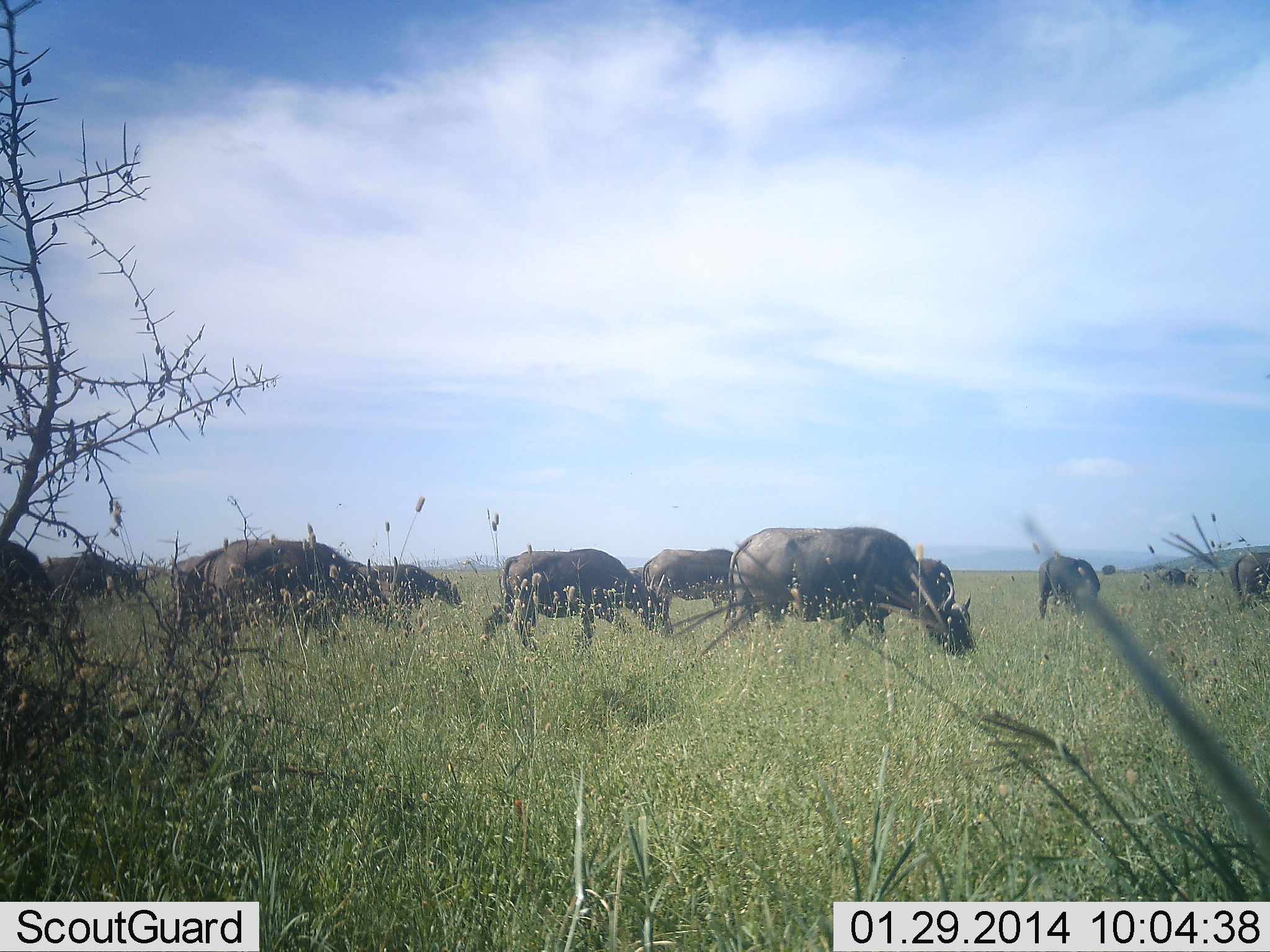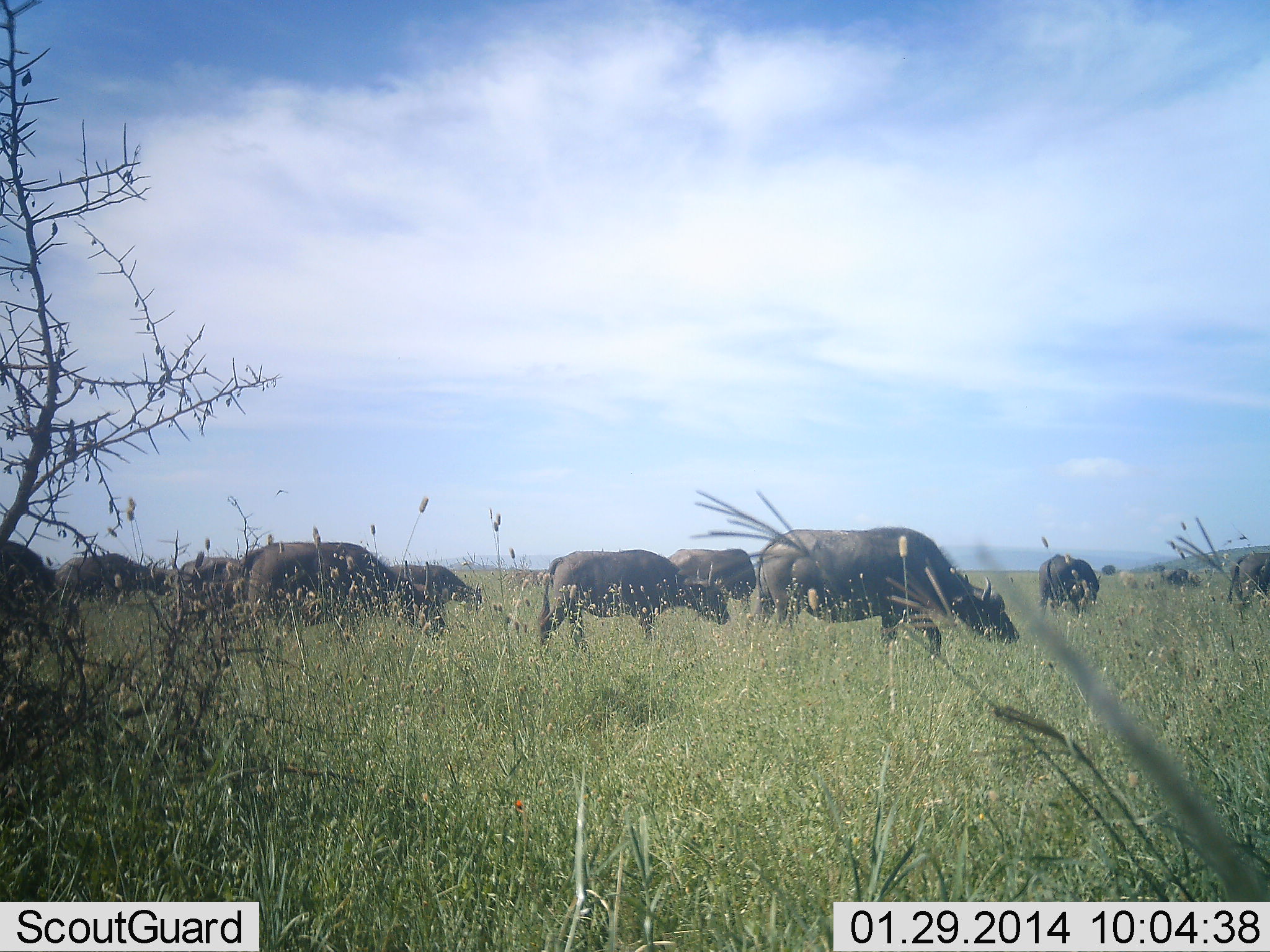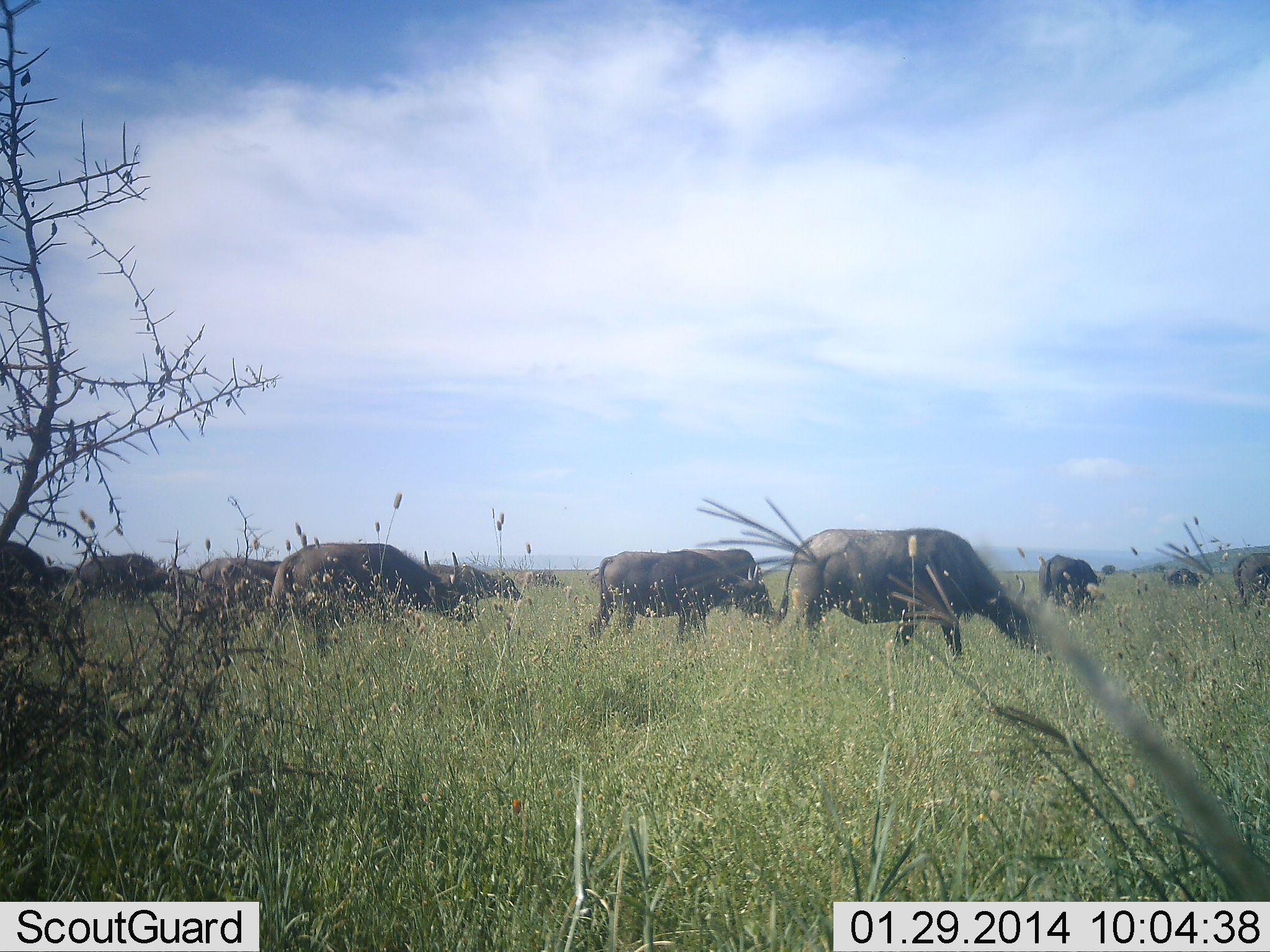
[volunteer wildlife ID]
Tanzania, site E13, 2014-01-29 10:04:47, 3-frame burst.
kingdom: Animalia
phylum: Chordata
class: Mammalia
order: Artiodactyla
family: Bovidae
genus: Syncerus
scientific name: Syncerus caffer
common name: cape buffalo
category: buffalo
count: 11-50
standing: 40%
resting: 0%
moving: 80%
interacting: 0%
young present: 10%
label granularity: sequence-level